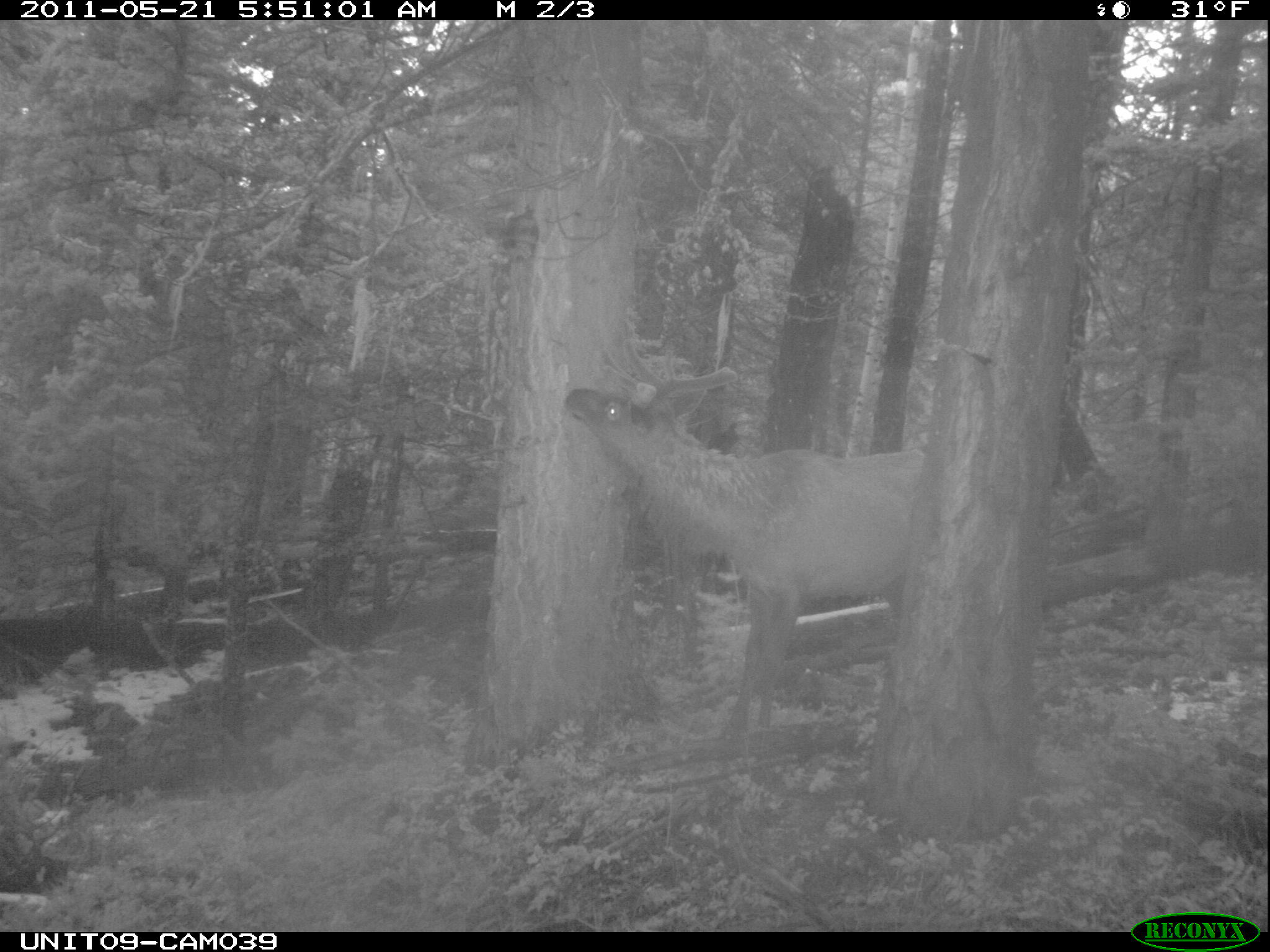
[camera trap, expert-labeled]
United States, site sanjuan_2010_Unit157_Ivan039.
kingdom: Animalia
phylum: Chordata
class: Mammalia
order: Artiodactyla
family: Cervidae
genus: Cervus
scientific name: Cervus elaphus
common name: red deer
Cervus elaphus (red deer).